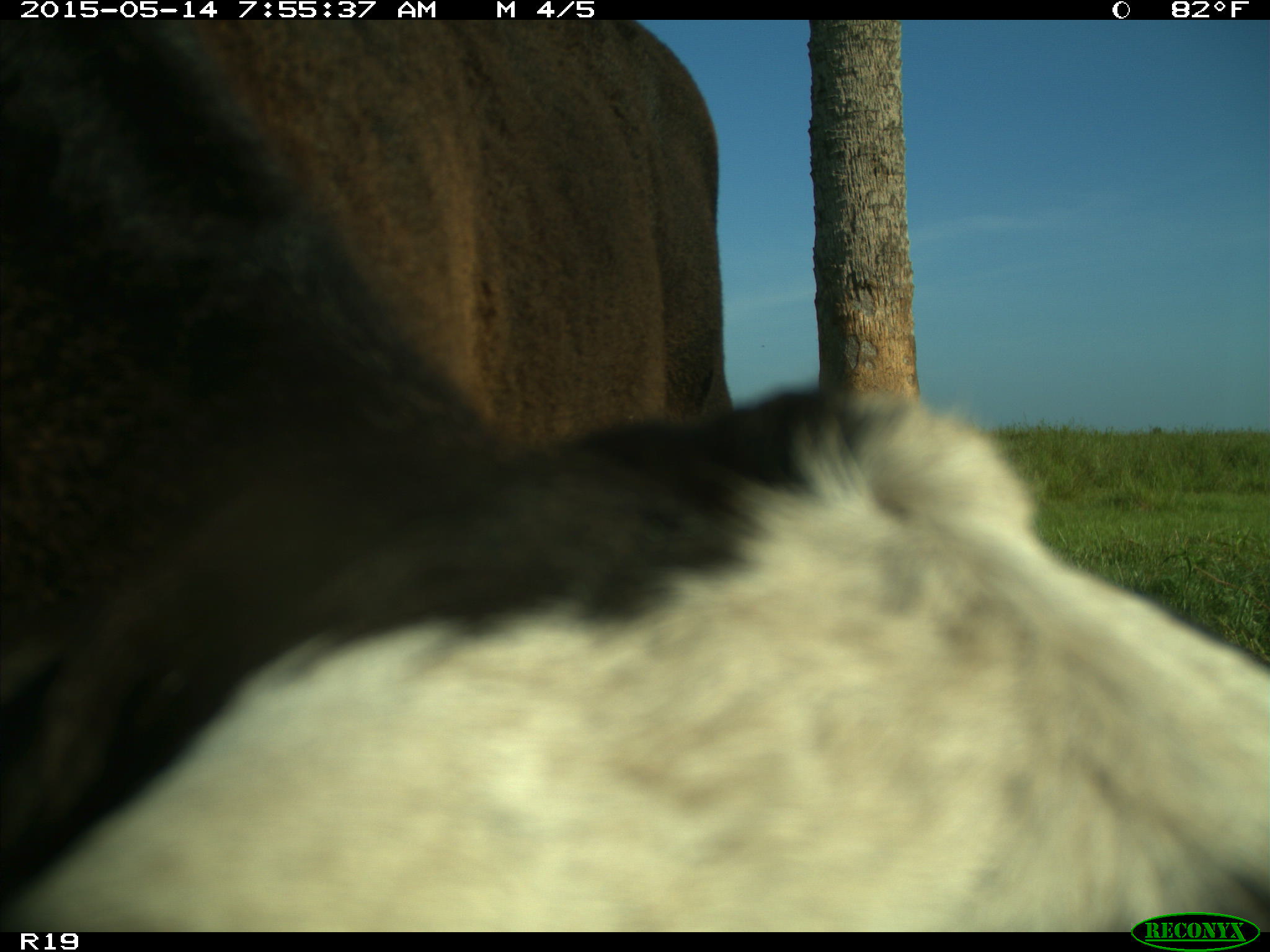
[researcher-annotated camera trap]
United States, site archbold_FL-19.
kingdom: Animalia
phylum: Chordata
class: Mammalia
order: Artiodactyla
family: Bovidae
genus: Bos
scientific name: Bos taurus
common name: domestic cow